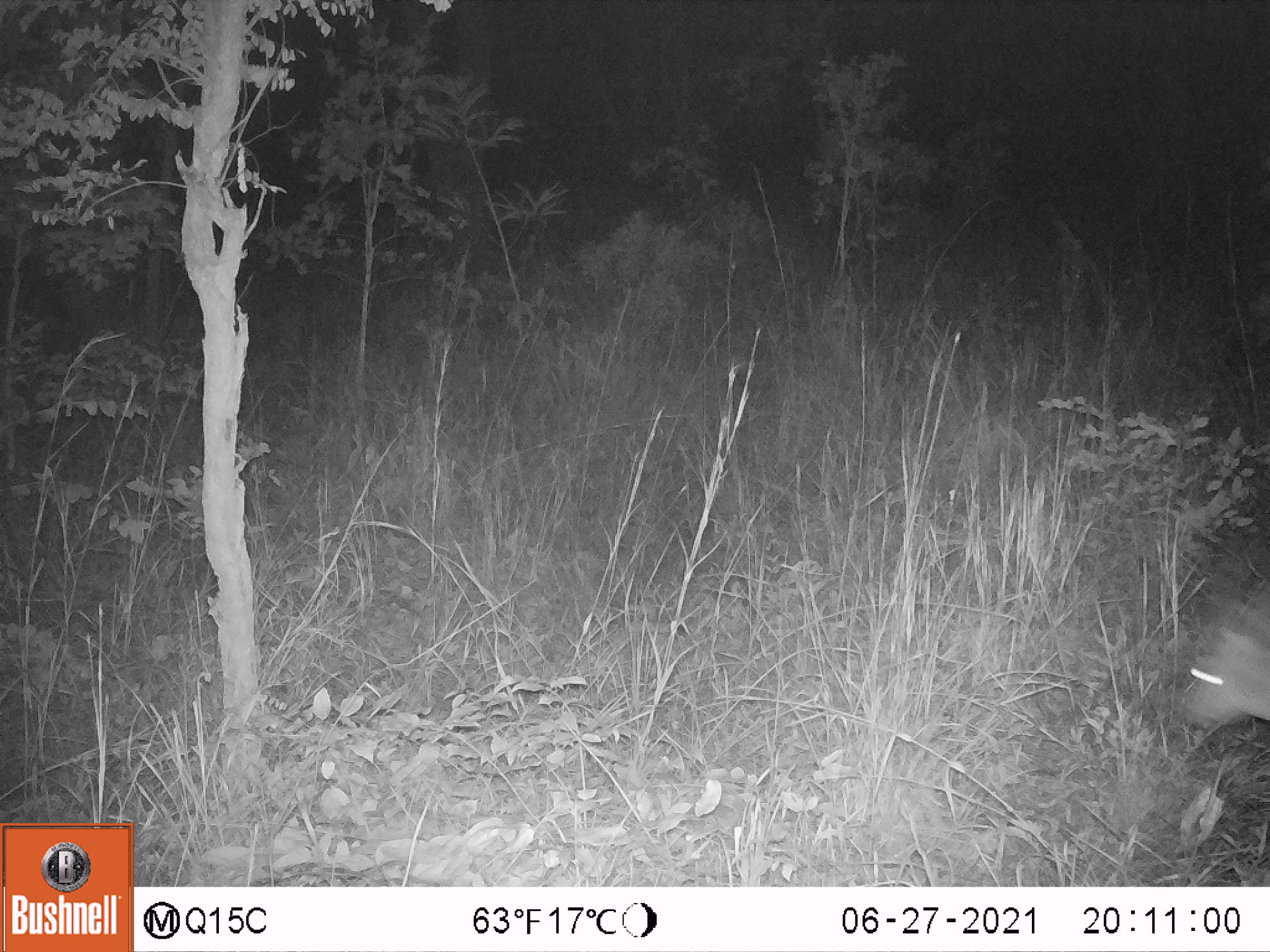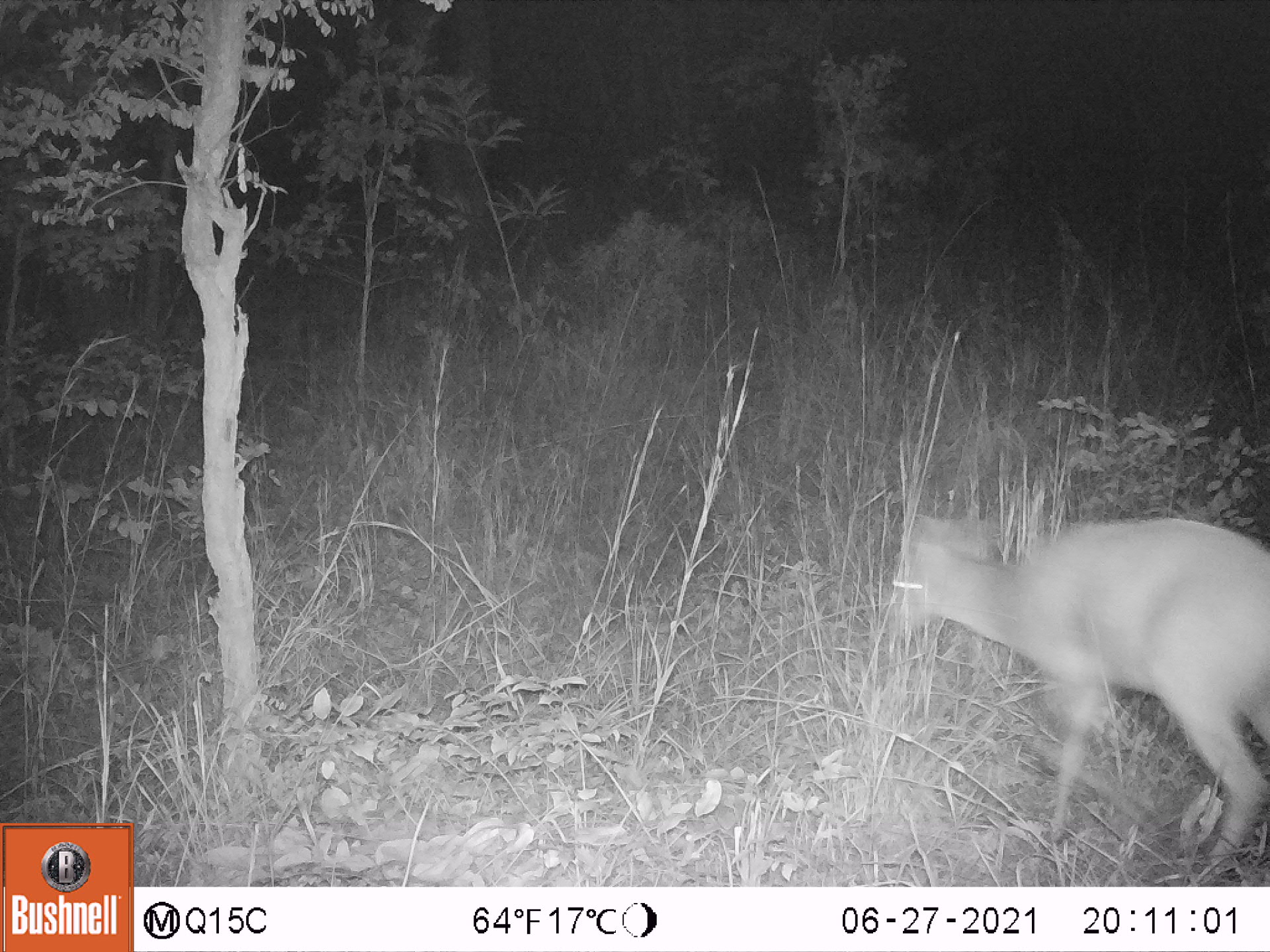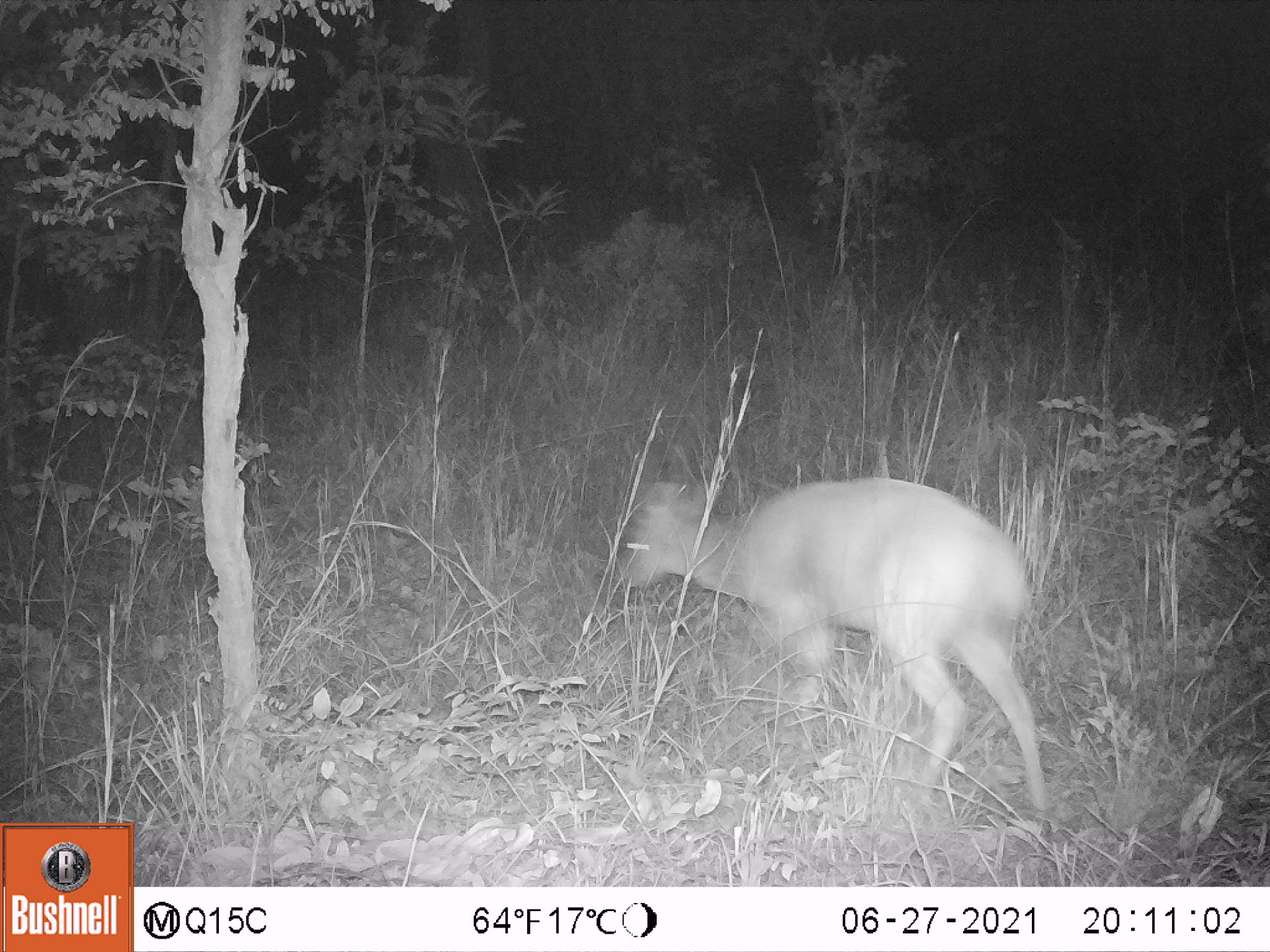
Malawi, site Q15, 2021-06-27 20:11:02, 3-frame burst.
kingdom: Animalia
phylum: Chordata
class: Mammalia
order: Artiodactyla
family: Bovidae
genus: Tragelaphus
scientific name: Tragelaphus sylvaticus sylvaticus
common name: cape bushbuck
Cape bushbuck (Tragelaphus sylvaticus sylvaticus), count 1.